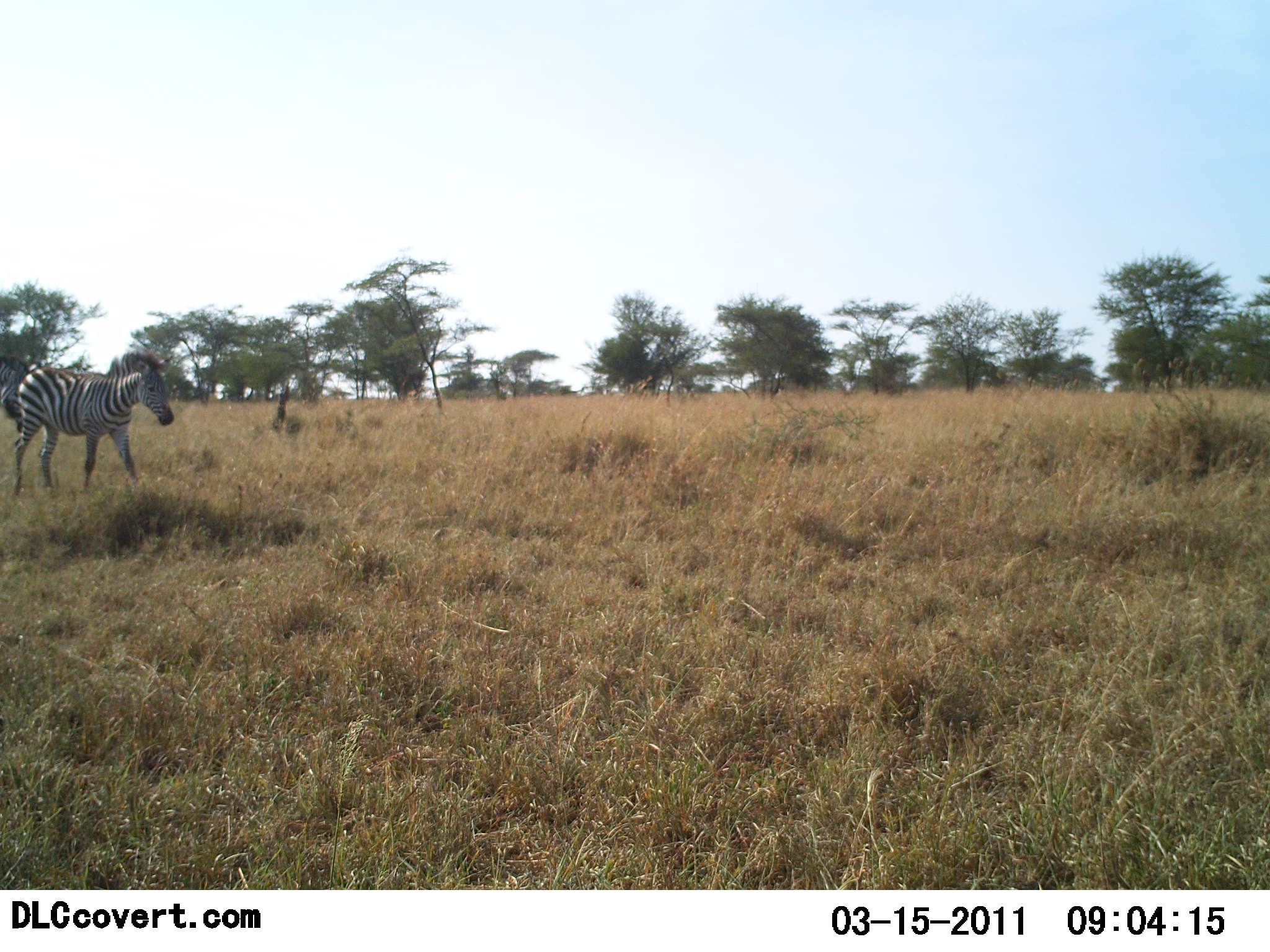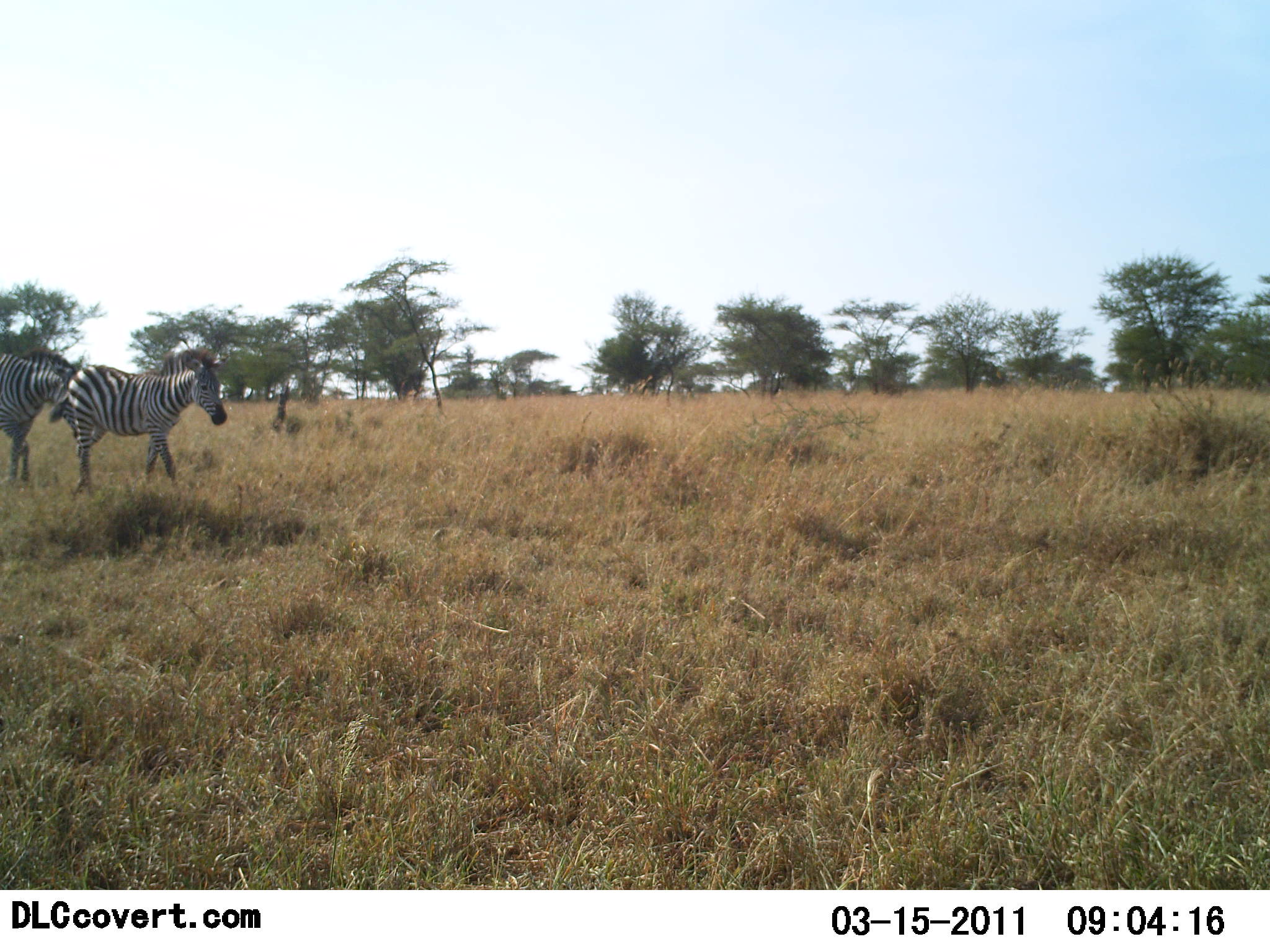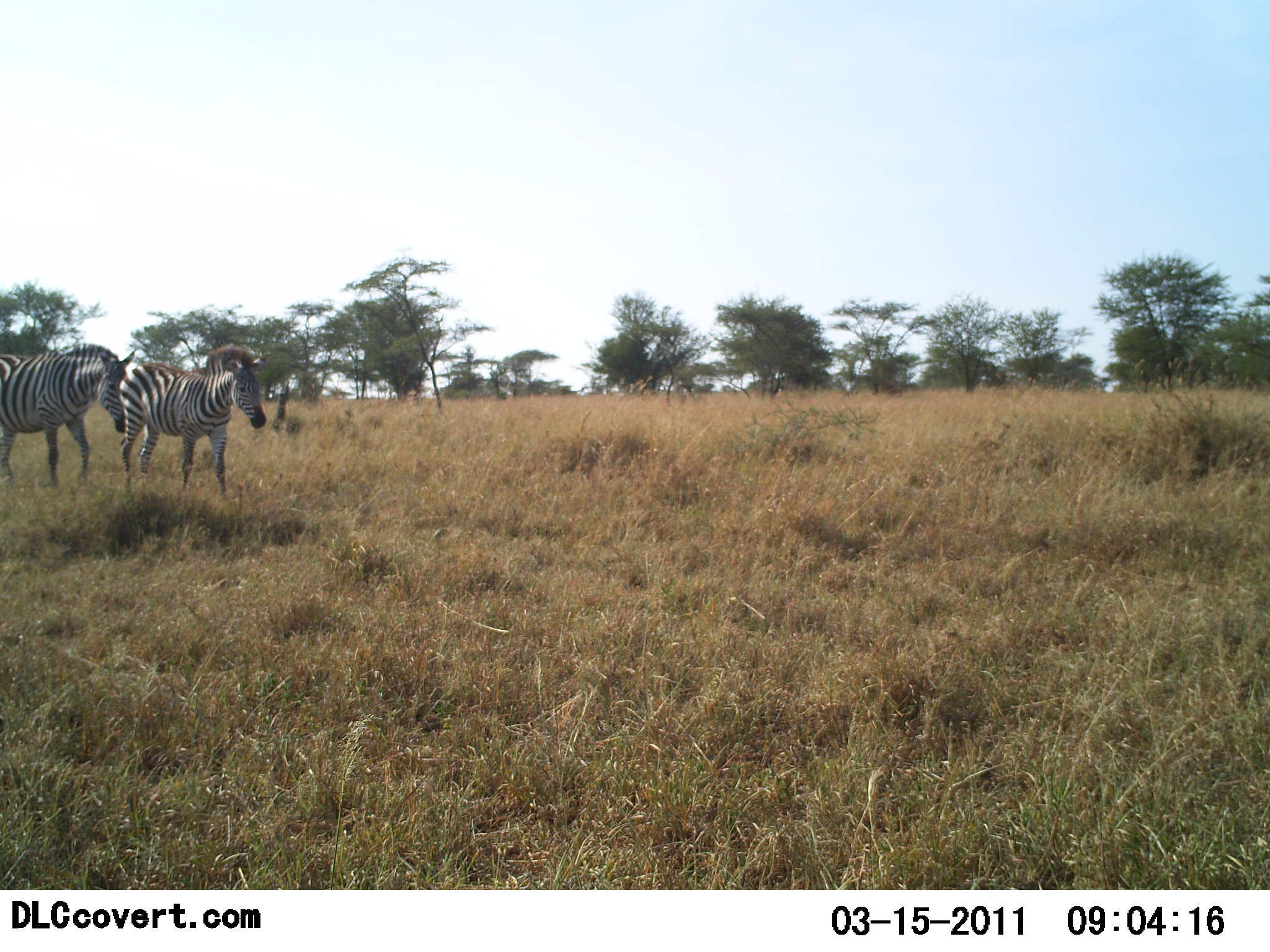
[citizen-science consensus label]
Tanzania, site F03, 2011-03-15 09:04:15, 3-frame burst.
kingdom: Animalia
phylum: Chordata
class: Mammalia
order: Perissodactyla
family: Equidae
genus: Equus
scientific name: Equus quagga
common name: plains zebra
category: zebra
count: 2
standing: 8%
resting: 0%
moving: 92%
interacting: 0%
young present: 8%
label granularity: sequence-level